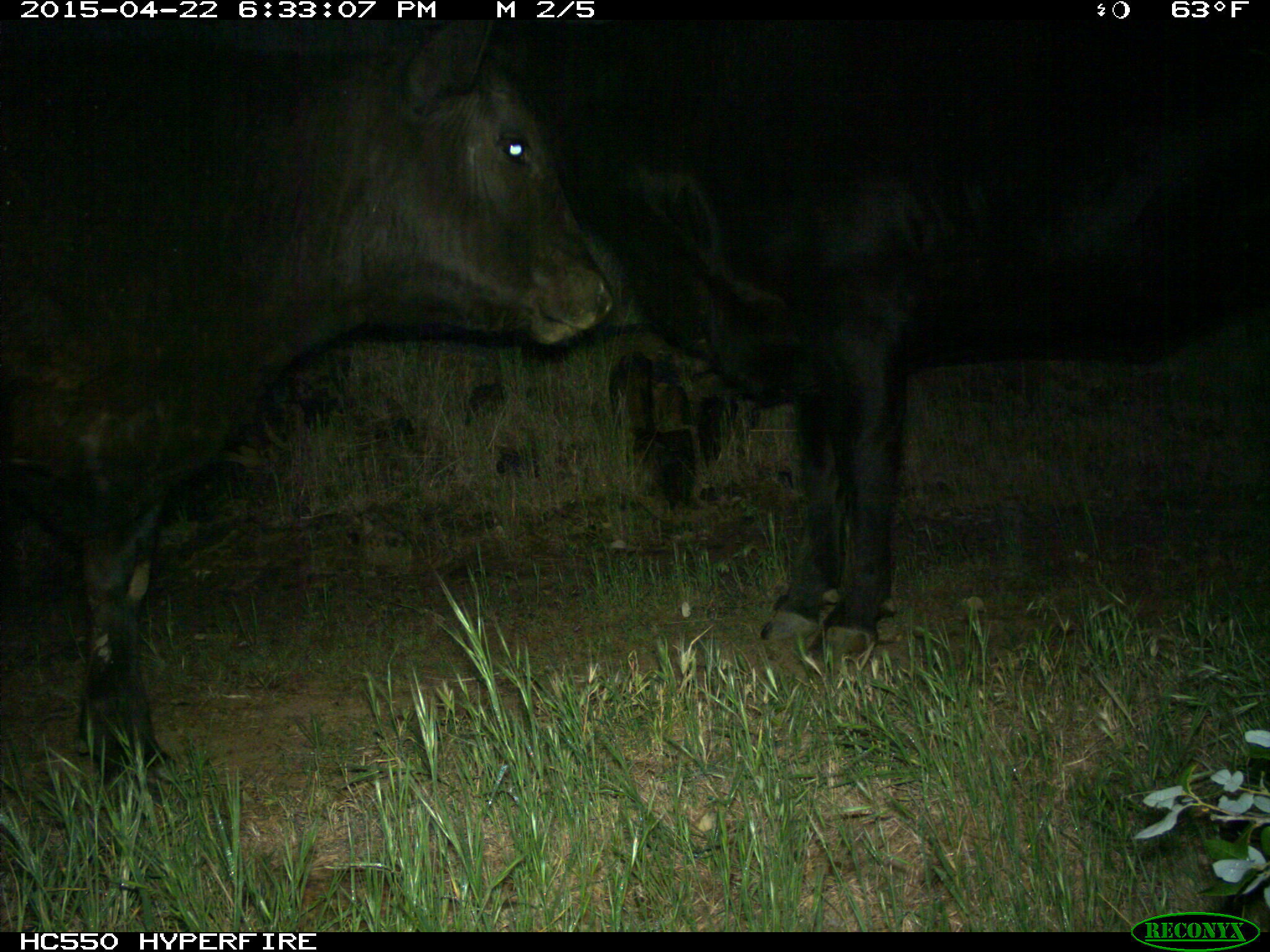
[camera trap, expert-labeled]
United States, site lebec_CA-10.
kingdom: Animalia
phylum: Chordata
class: Mammalia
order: Artiodactyla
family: Bovidae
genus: Bos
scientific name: Bos taurus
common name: domestic cow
Bos taurus (domestic cow).